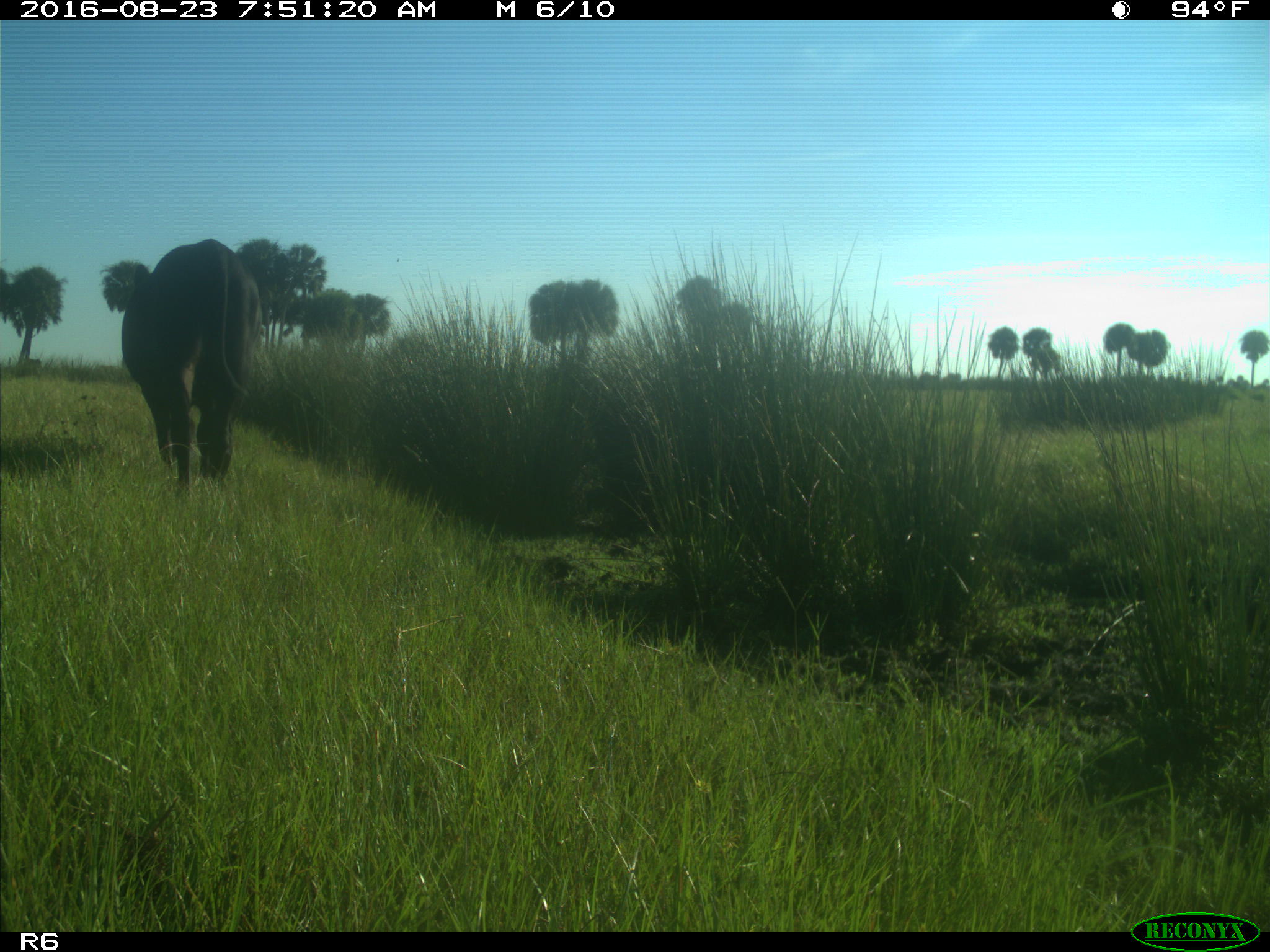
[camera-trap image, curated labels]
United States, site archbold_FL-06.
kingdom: Animalia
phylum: Chordata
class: Mammalia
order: Artiodactyla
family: Bovidae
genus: Bos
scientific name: Bos taurus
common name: domestic cow